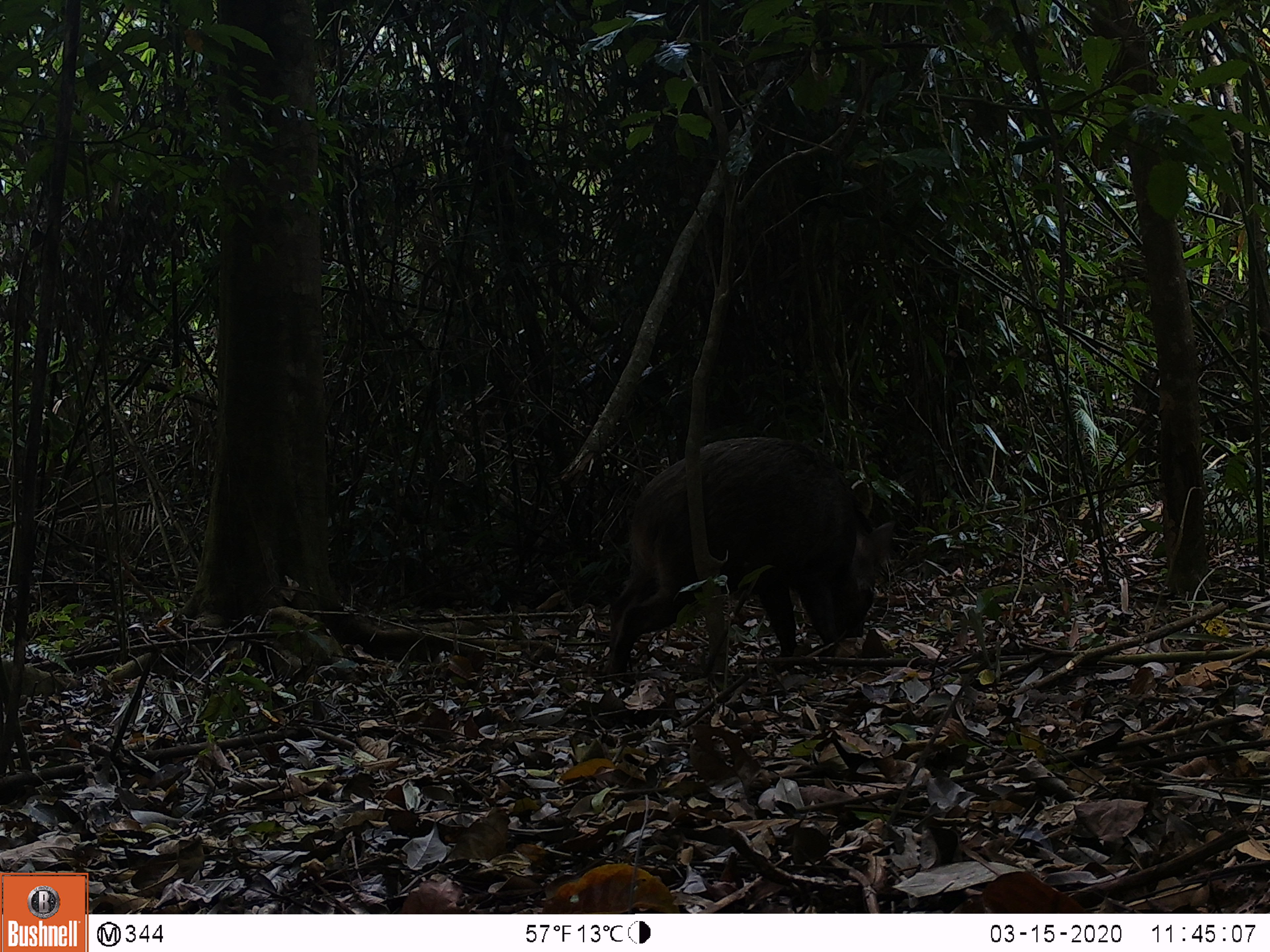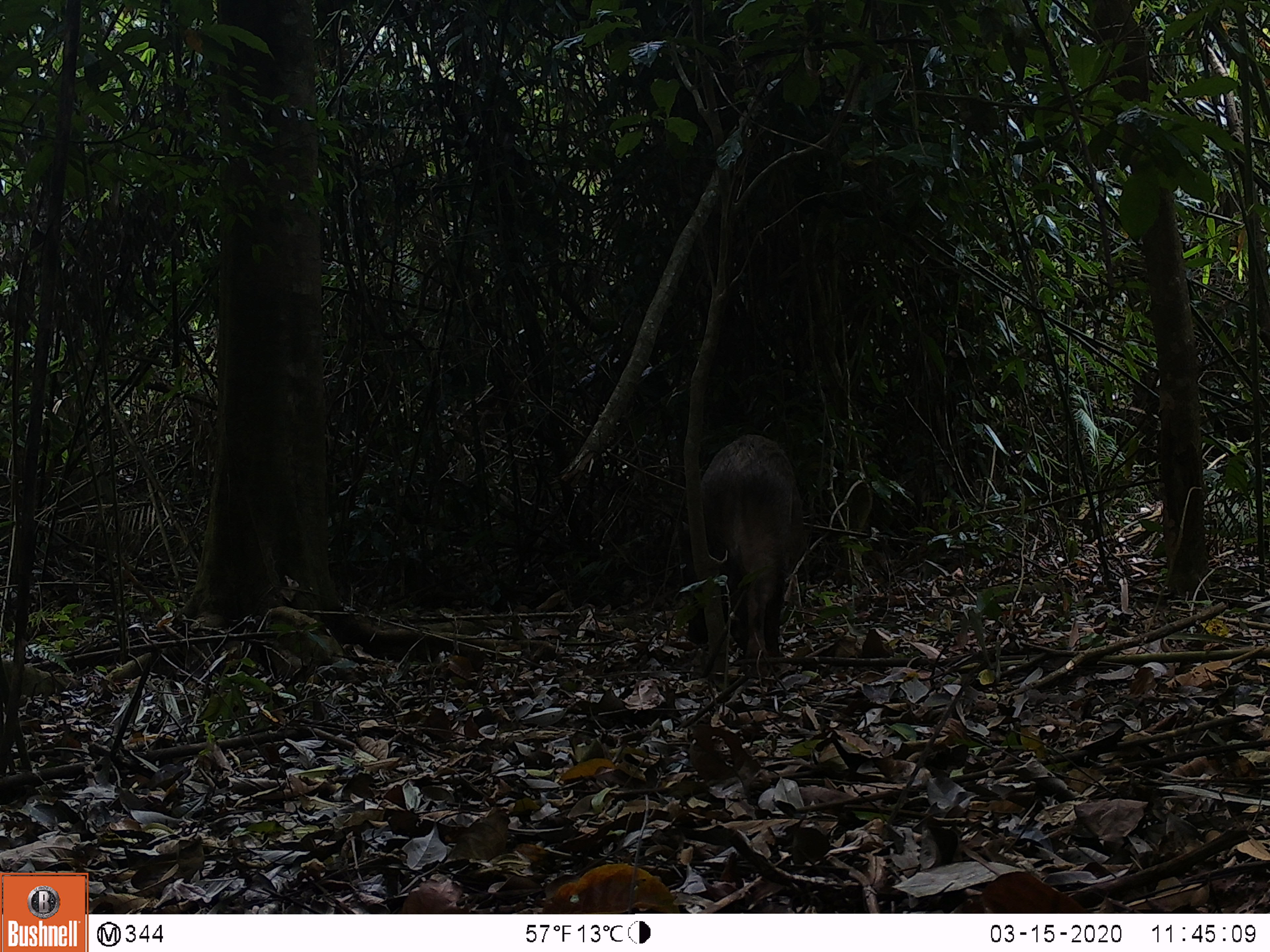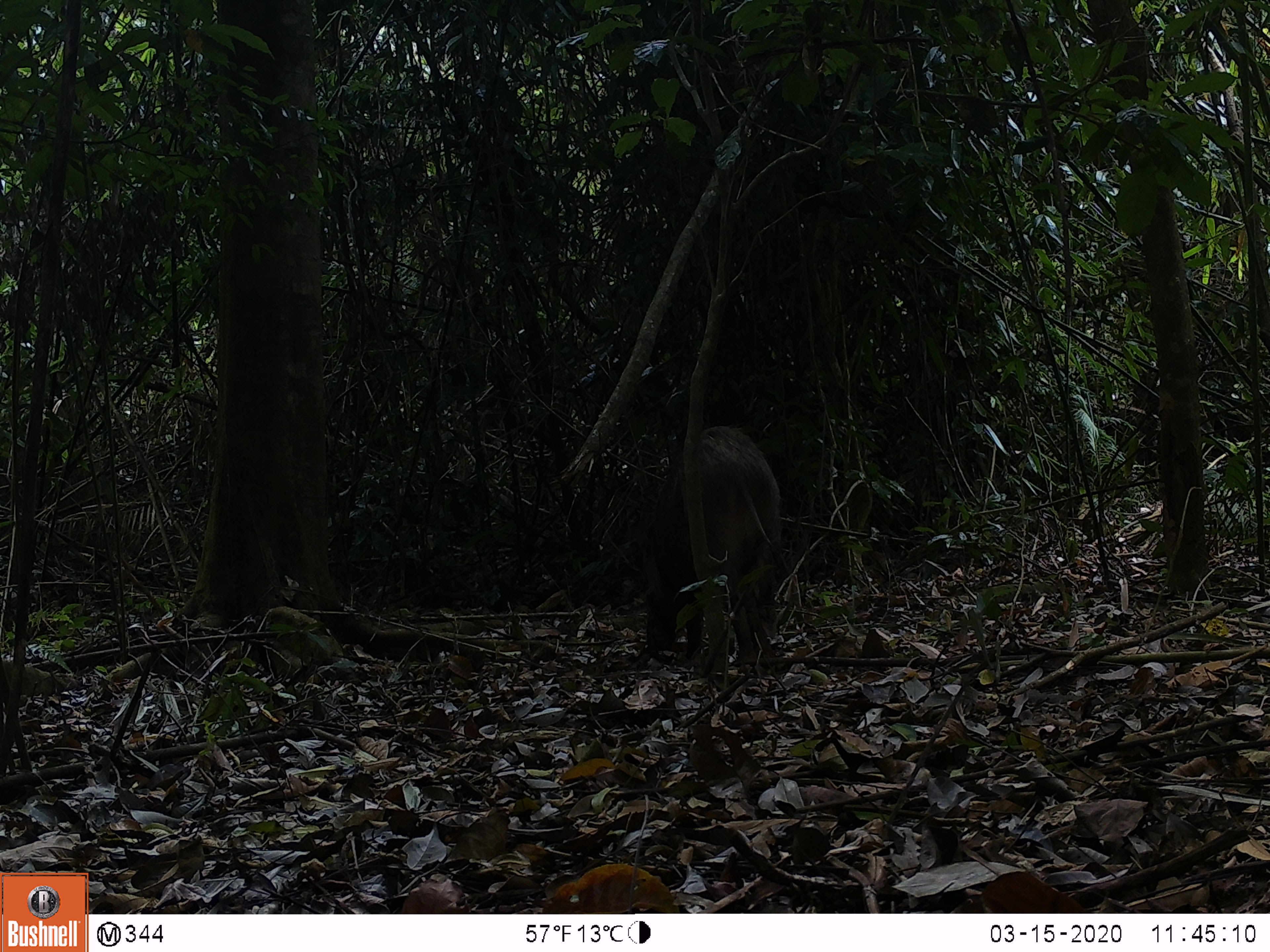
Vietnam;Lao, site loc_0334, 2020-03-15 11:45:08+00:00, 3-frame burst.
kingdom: Animalia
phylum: Chordata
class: Mammalia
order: Artiodactyla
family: Suidae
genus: Sus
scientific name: Sus scrofa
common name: eurasian wild pig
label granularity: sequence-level